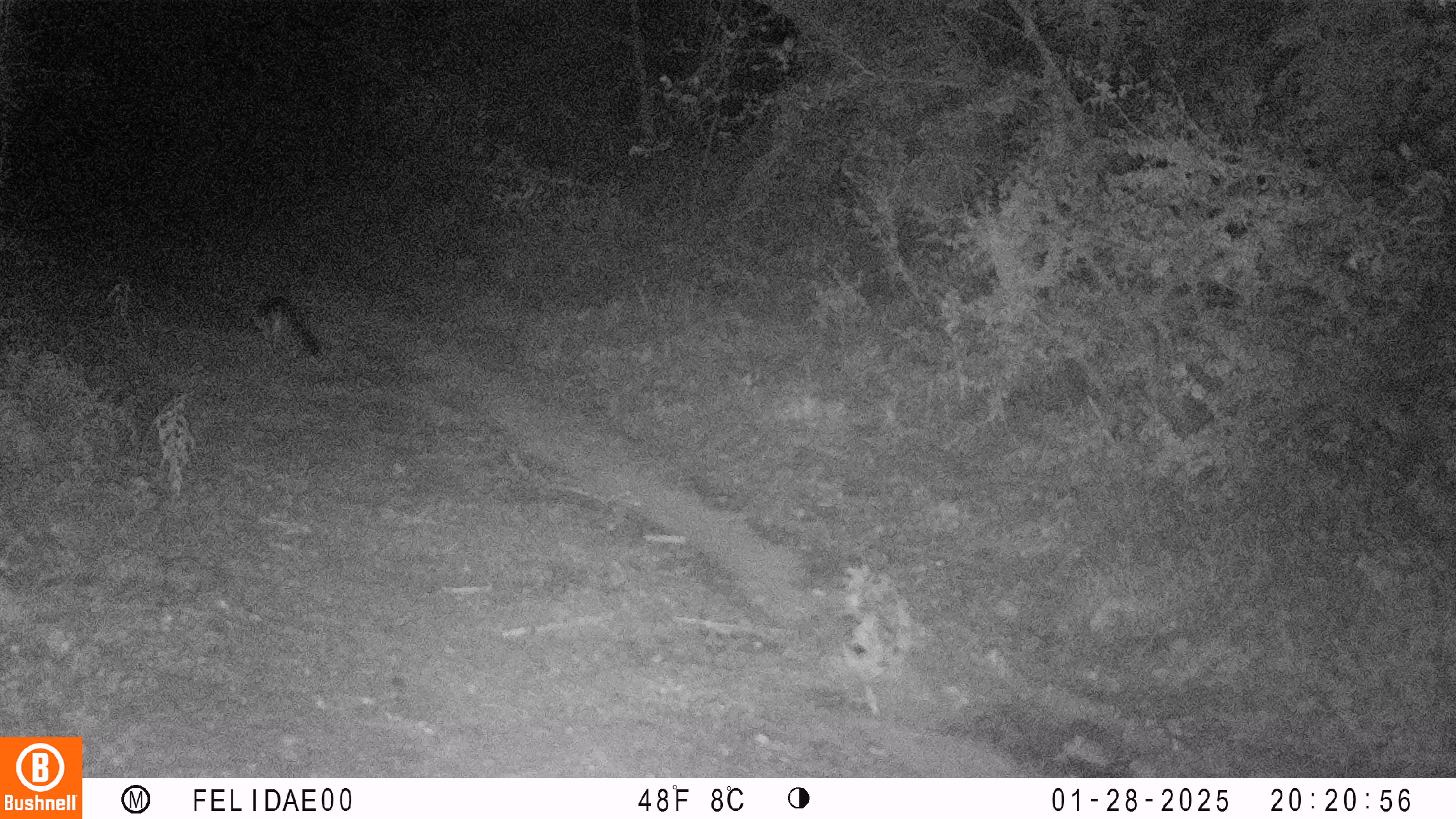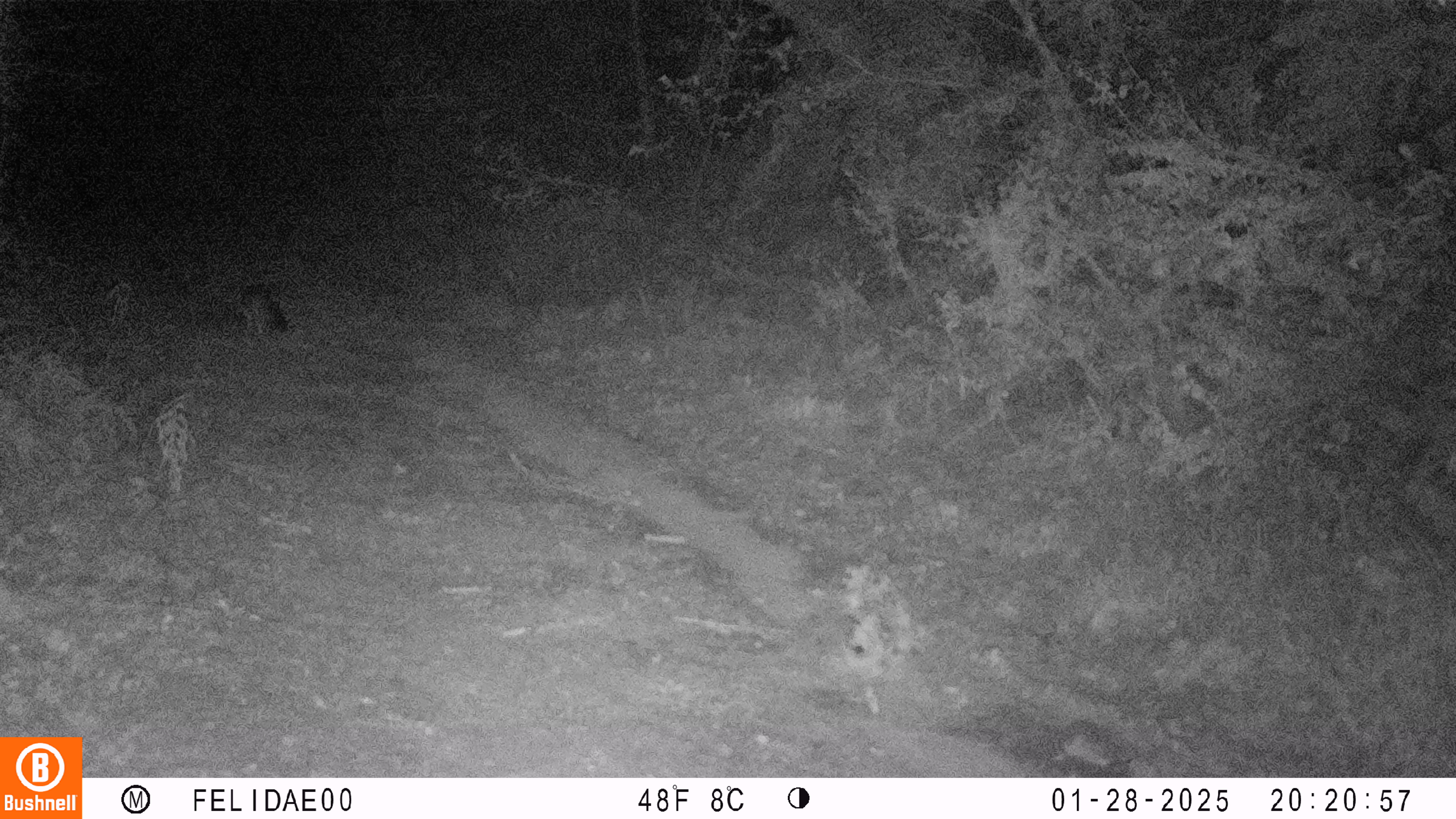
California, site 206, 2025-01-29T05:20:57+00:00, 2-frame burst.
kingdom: Animalia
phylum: Chordata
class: Mammalia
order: Carnivora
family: Canidae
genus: Urocyon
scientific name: Urocyon cinereoargenteus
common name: gray fox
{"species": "gray fox (Urocyon cinereoargenteus)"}